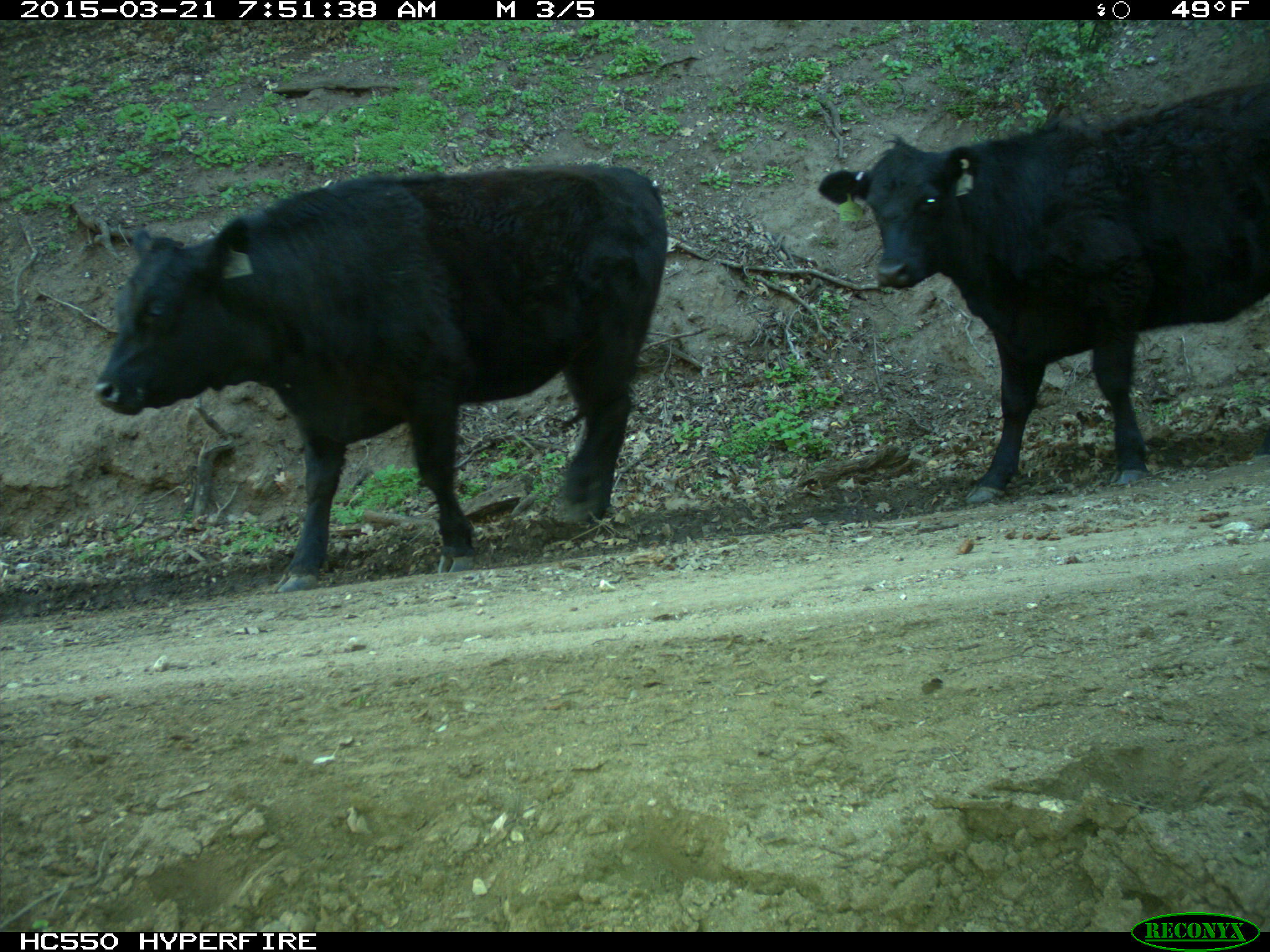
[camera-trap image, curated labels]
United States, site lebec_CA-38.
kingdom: Animalia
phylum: Chordata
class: Mammalia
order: Artiodactyla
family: Bovidae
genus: Bos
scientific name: Bos taurus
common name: domestic cow